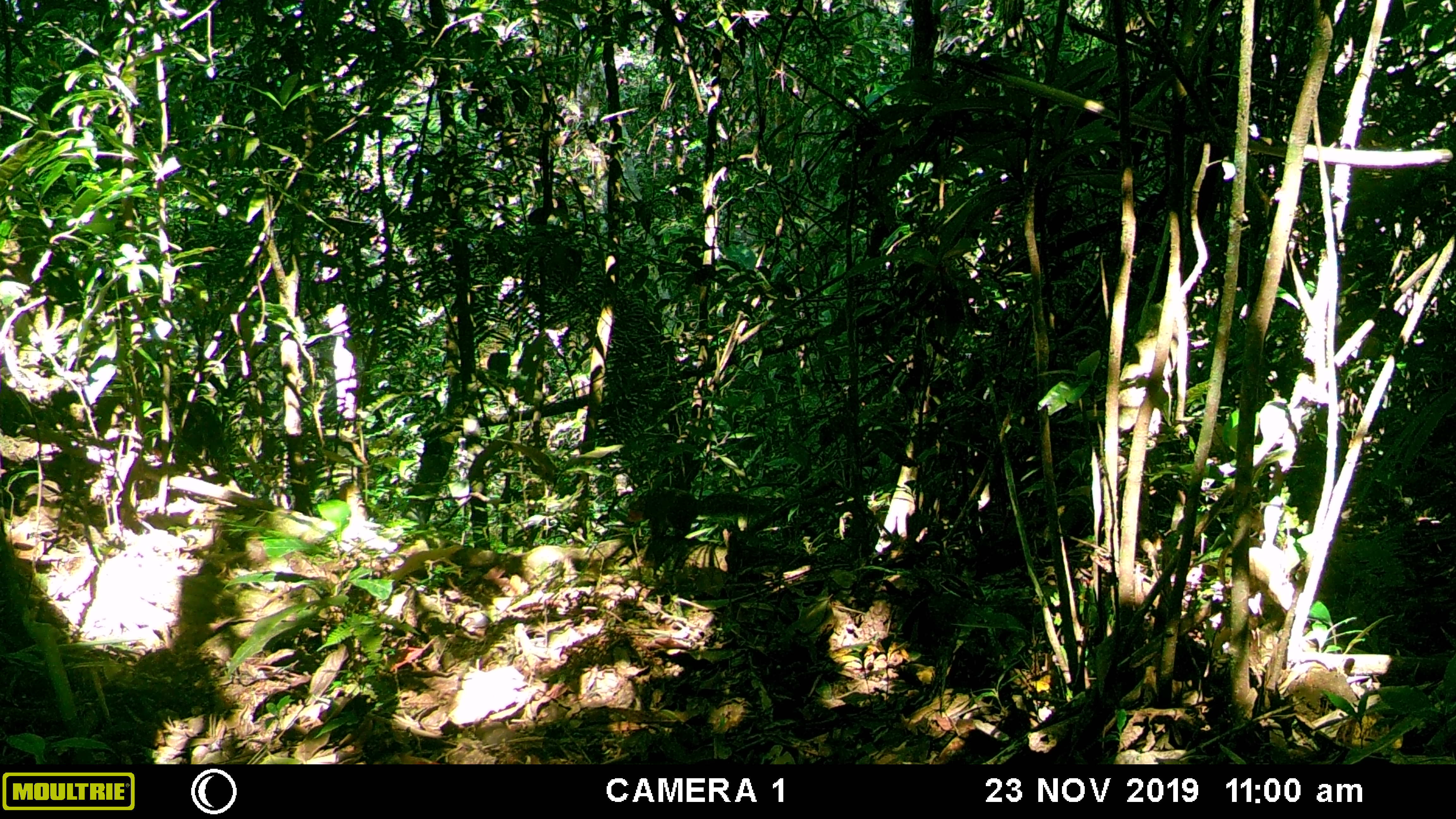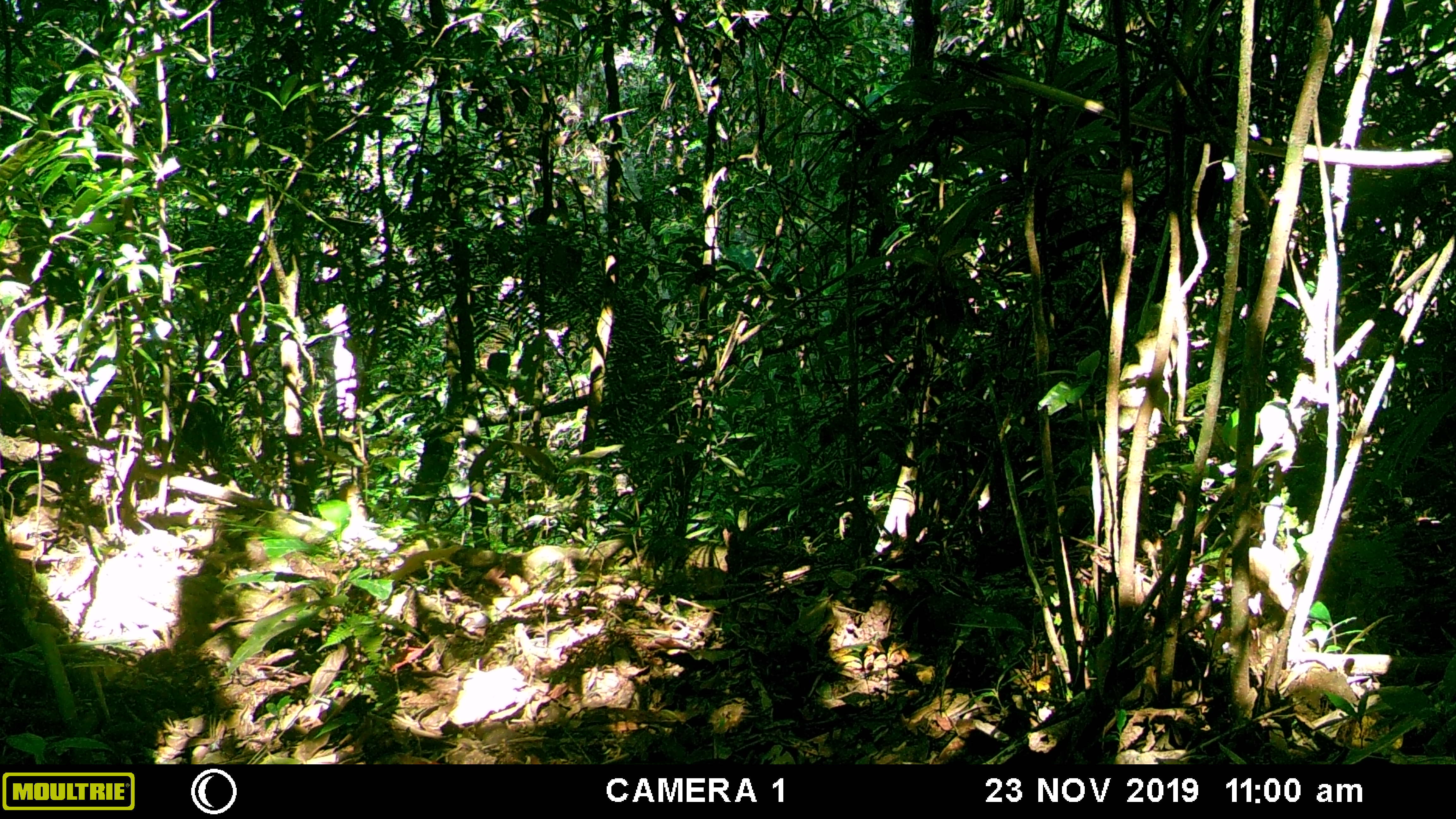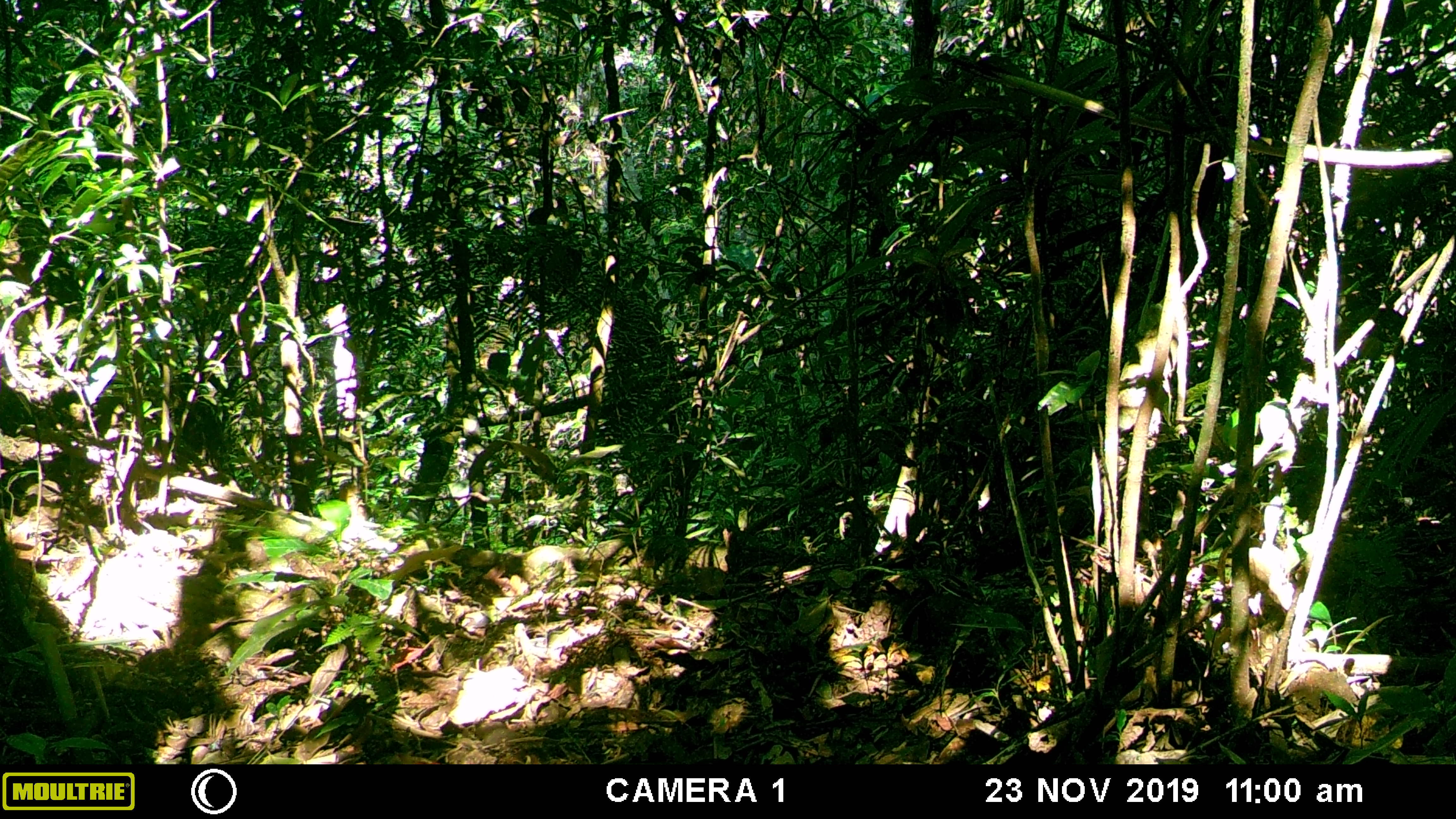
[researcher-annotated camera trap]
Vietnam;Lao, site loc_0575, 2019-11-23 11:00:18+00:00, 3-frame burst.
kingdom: Animalia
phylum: Chordata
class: Mammalia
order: Rodentia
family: Sciuridae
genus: Dremomys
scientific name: Dremomys rufigenis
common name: red-cheeked squirrel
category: red cheeked squirrel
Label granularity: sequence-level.